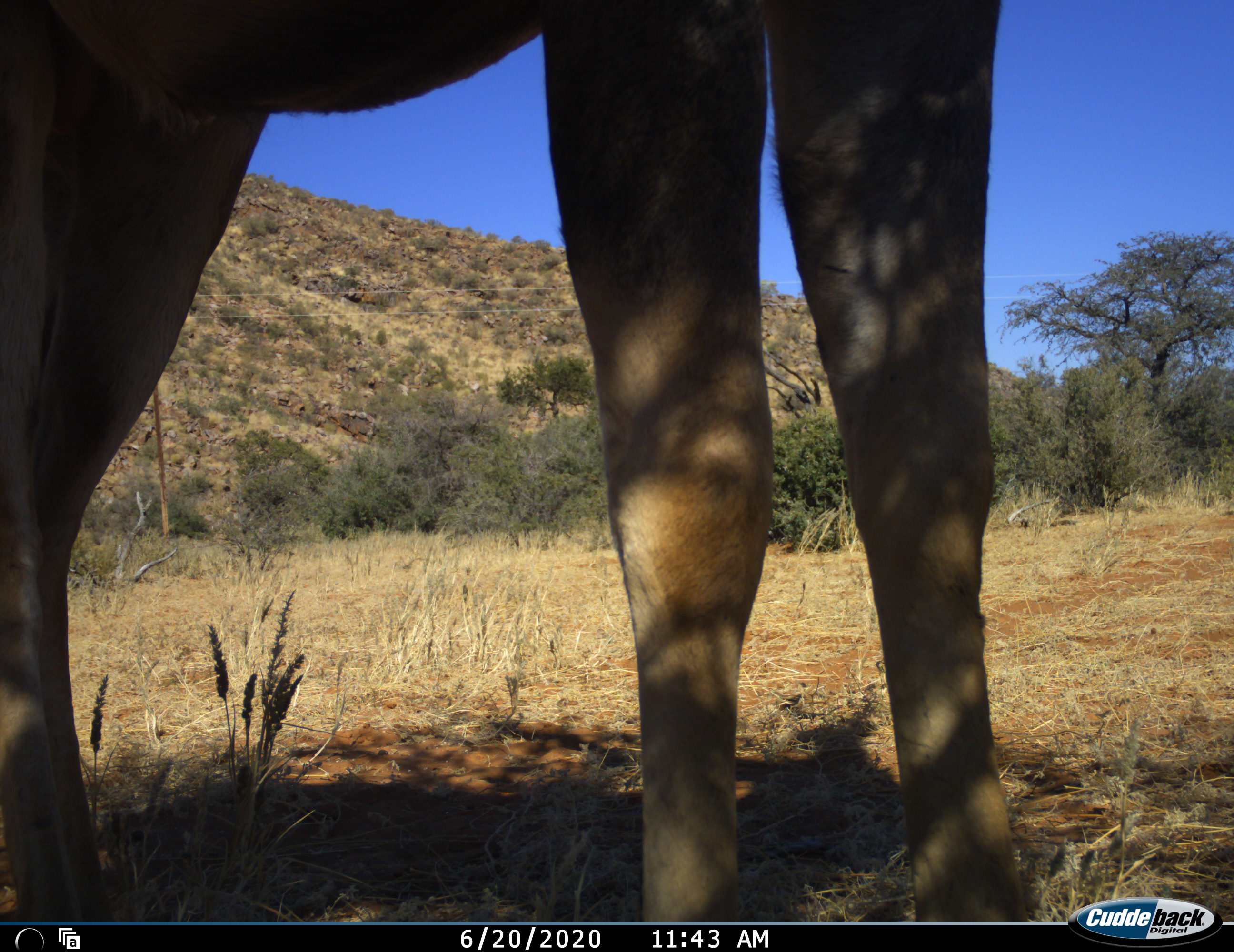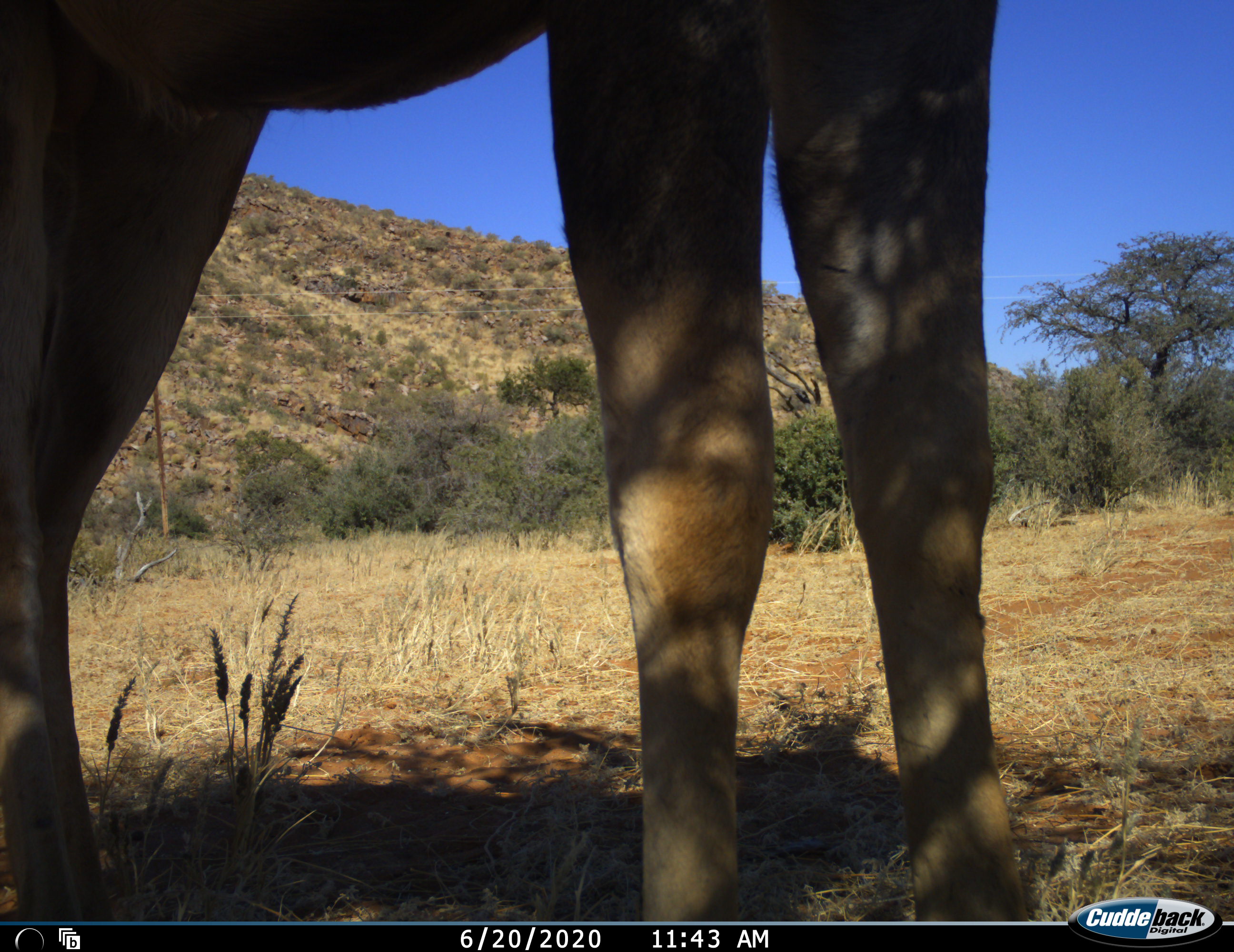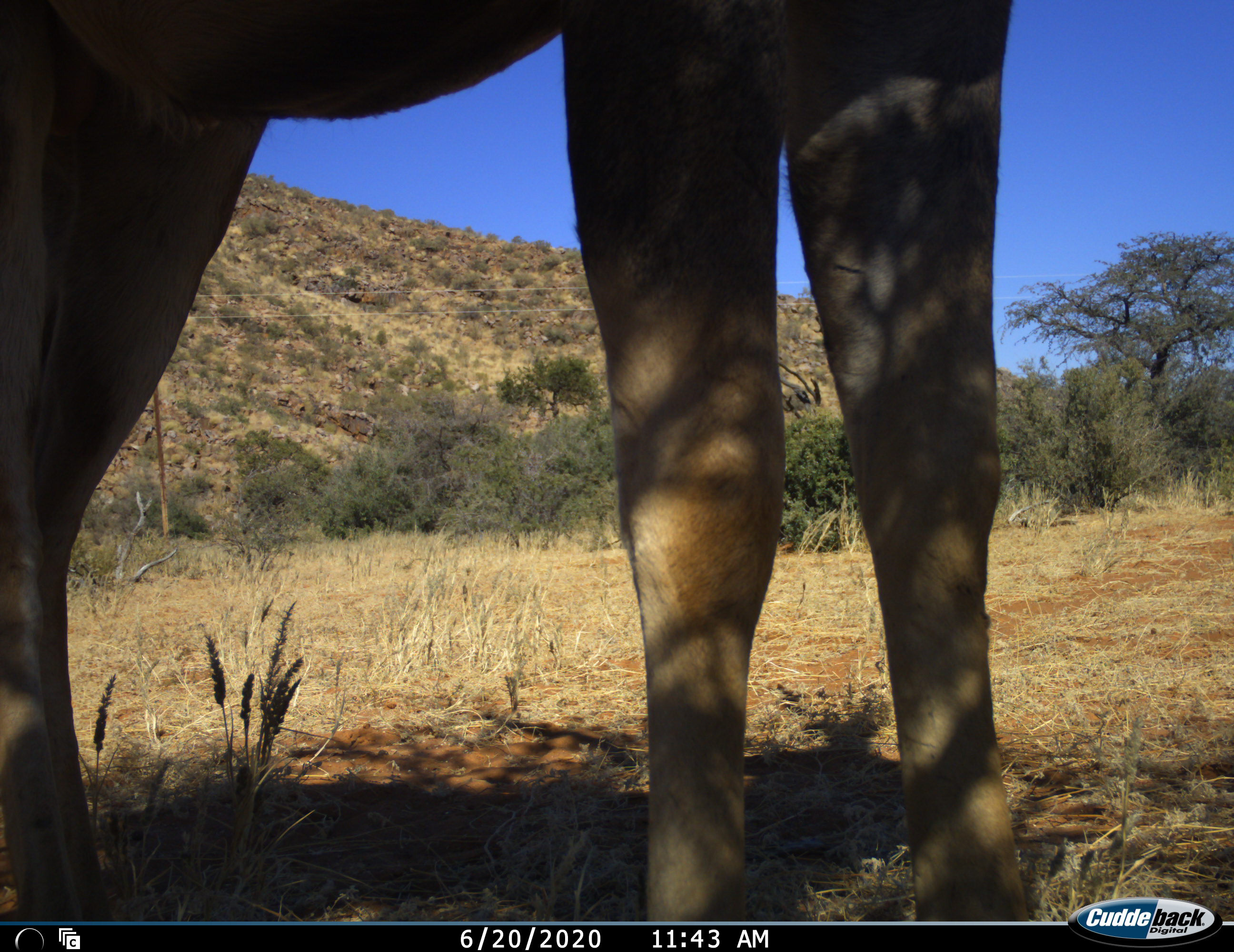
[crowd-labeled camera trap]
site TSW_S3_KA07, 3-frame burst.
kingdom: Animalia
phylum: Chordata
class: Mammalia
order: Artiodactyla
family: Bovidae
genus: Tragelaphus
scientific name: Tragelaphus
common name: kudu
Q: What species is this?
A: Kudu (Tragelaphus).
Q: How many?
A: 1.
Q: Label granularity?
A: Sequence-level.